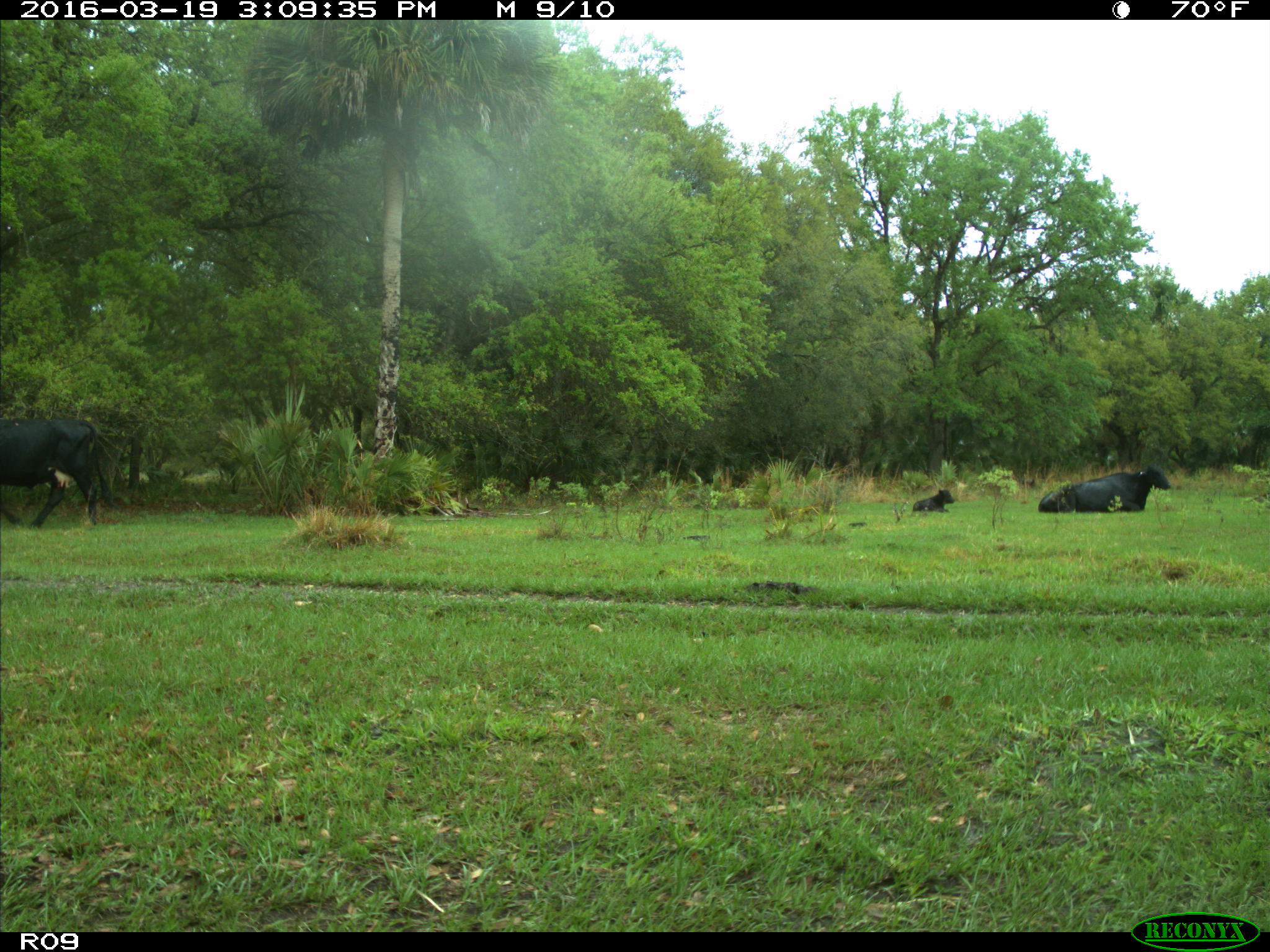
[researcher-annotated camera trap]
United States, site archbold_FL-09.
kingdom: Animalia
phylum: Chordata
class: Mammalia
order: Artiodactyla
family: Bovidae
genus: Bos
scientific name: Bos taurus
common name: domestic cow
Bos taurus (domestic cow).